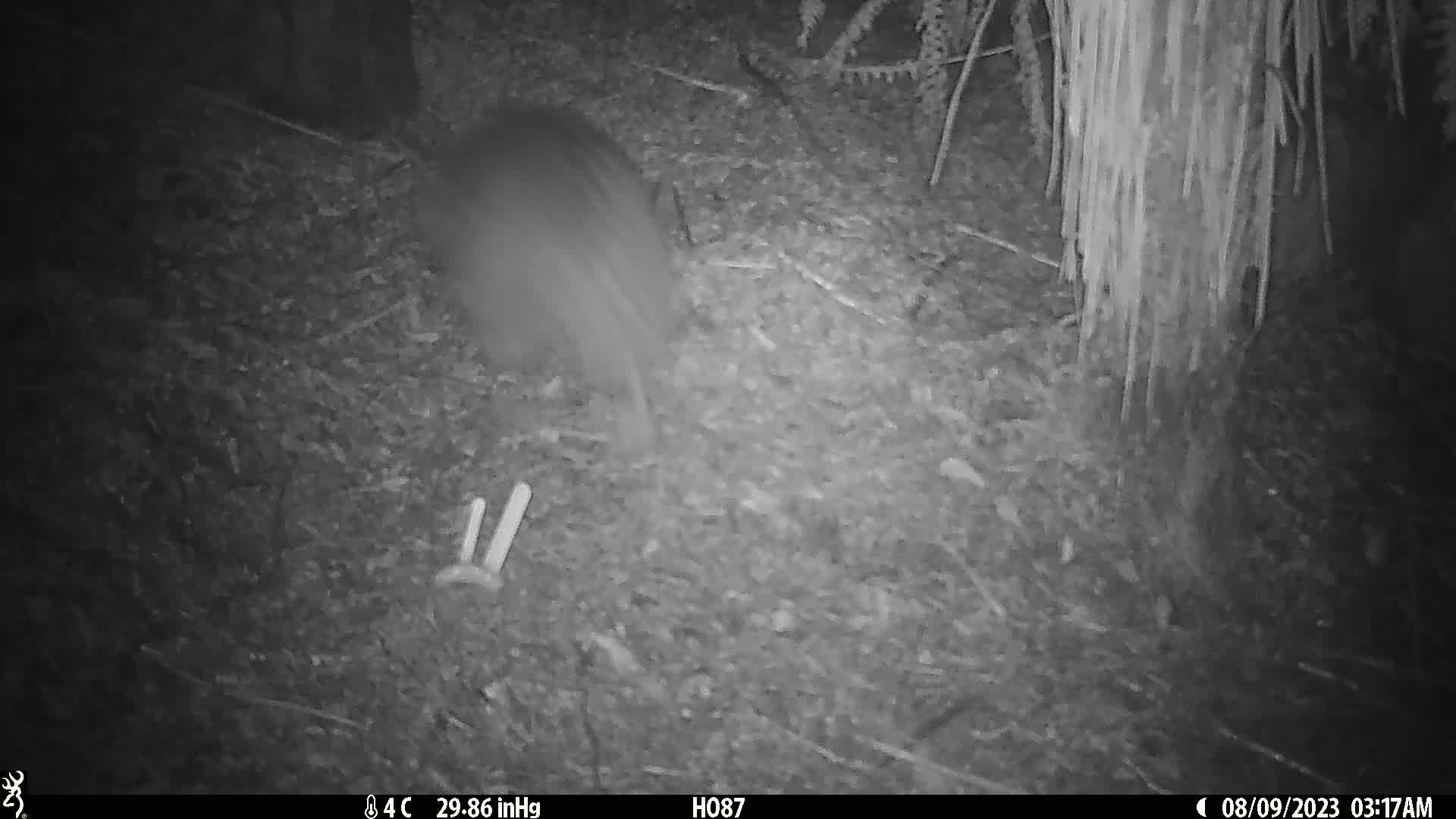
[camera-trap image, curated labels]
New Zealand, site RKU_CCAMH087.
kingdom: Animalia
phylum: Chordata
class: Aves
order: Apterygiformes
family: Apterygidae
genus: Apteryx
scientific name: Apteryx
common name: kiwi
Kiwi (Apteryx).